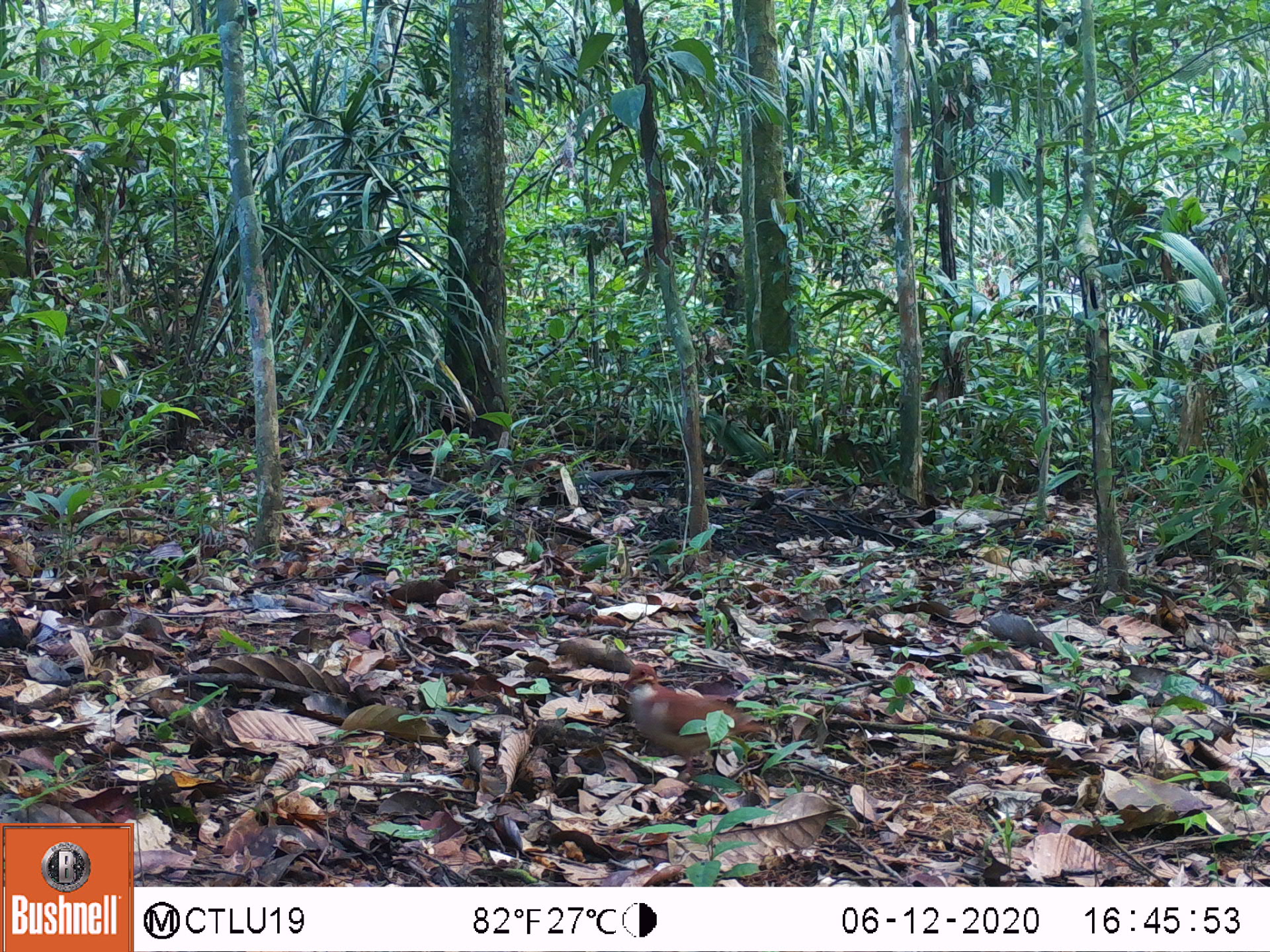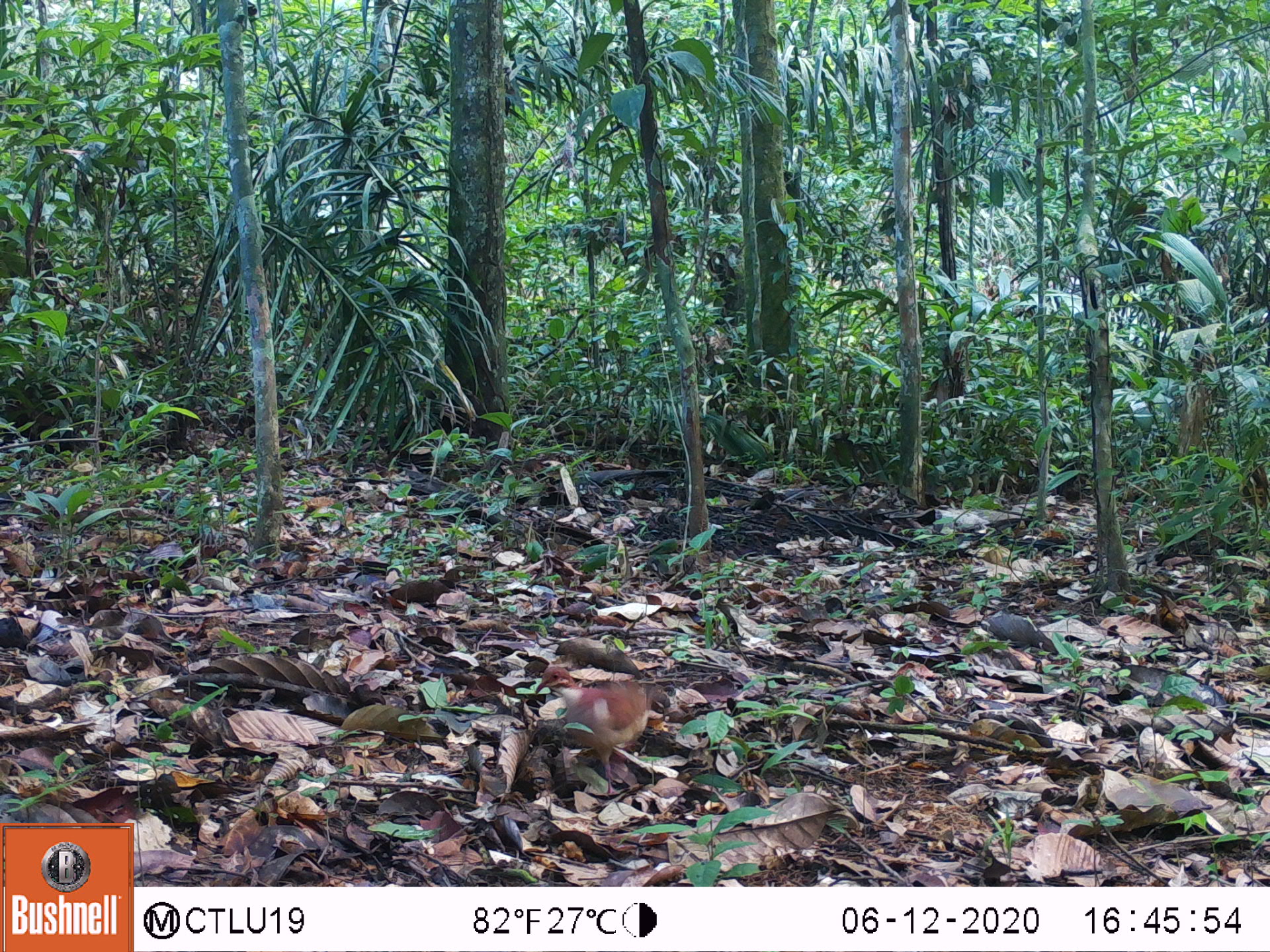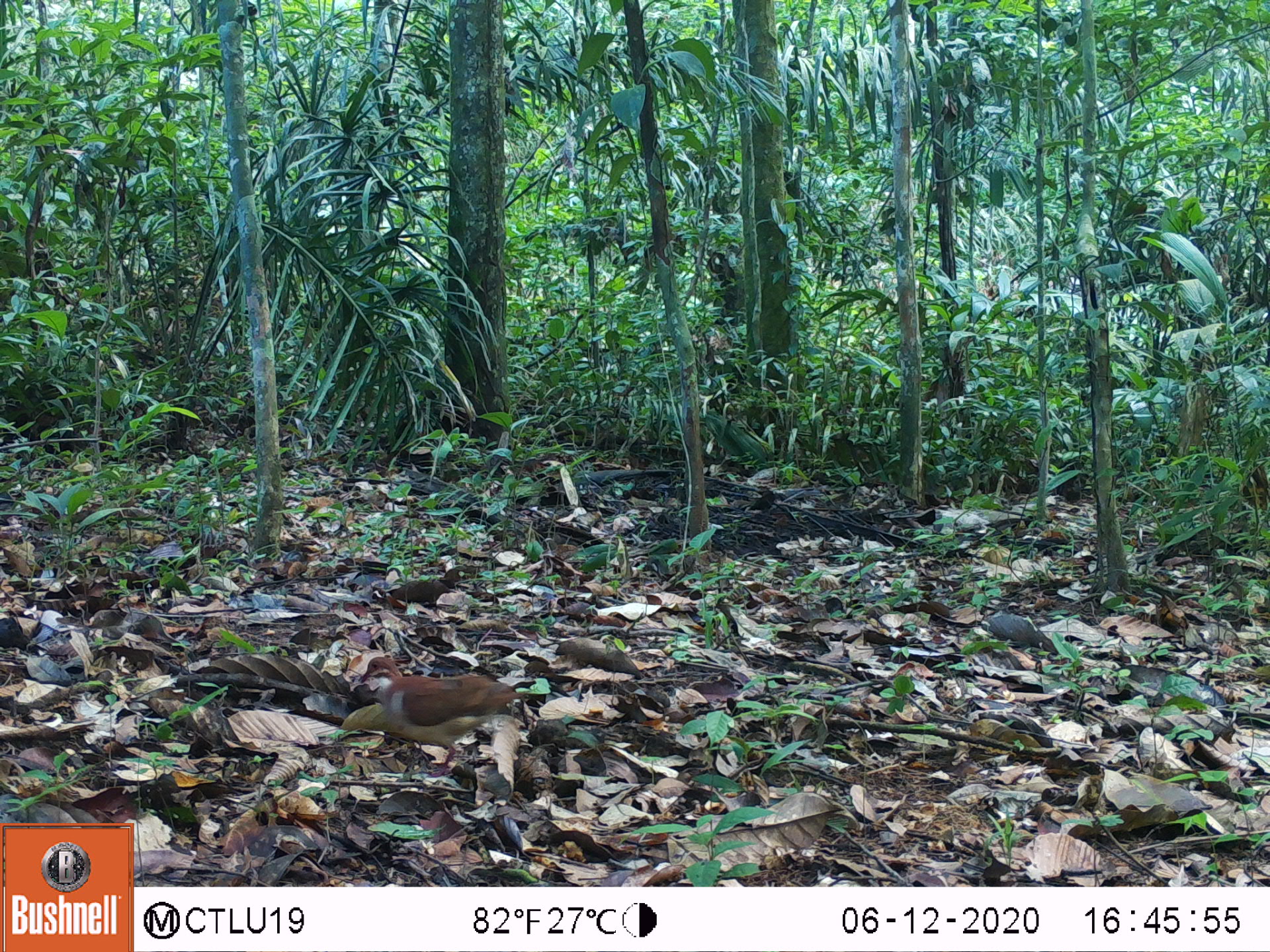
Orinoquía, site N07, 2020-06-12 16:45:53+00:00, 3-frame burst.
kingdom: Animalia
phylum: Chordata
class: Aves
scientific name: Aves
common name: bird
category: unknown bird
Unknown bird (bird) (Aves).